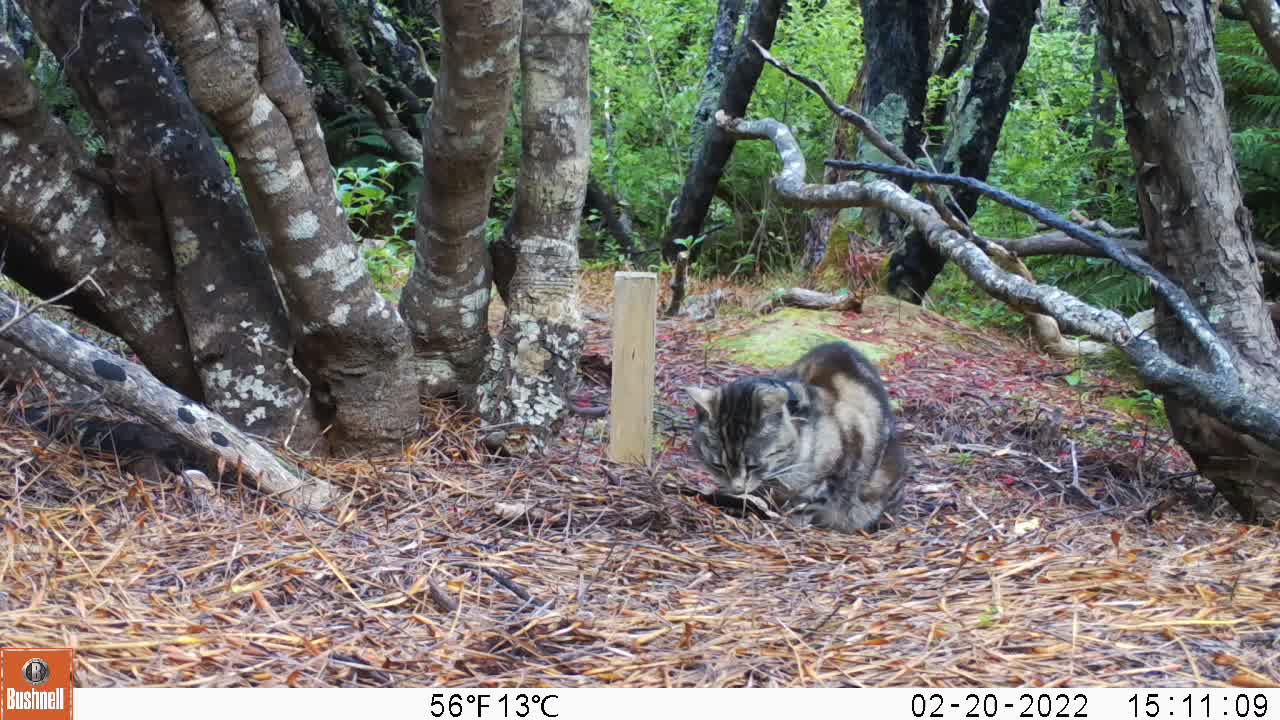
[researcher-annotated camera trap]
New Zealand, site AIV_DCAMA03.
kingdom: Animalia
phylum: Chordata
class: Mammalia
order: Carnivora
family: Felidae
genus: Felis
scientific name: Felis catus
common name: domestic cat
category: cat